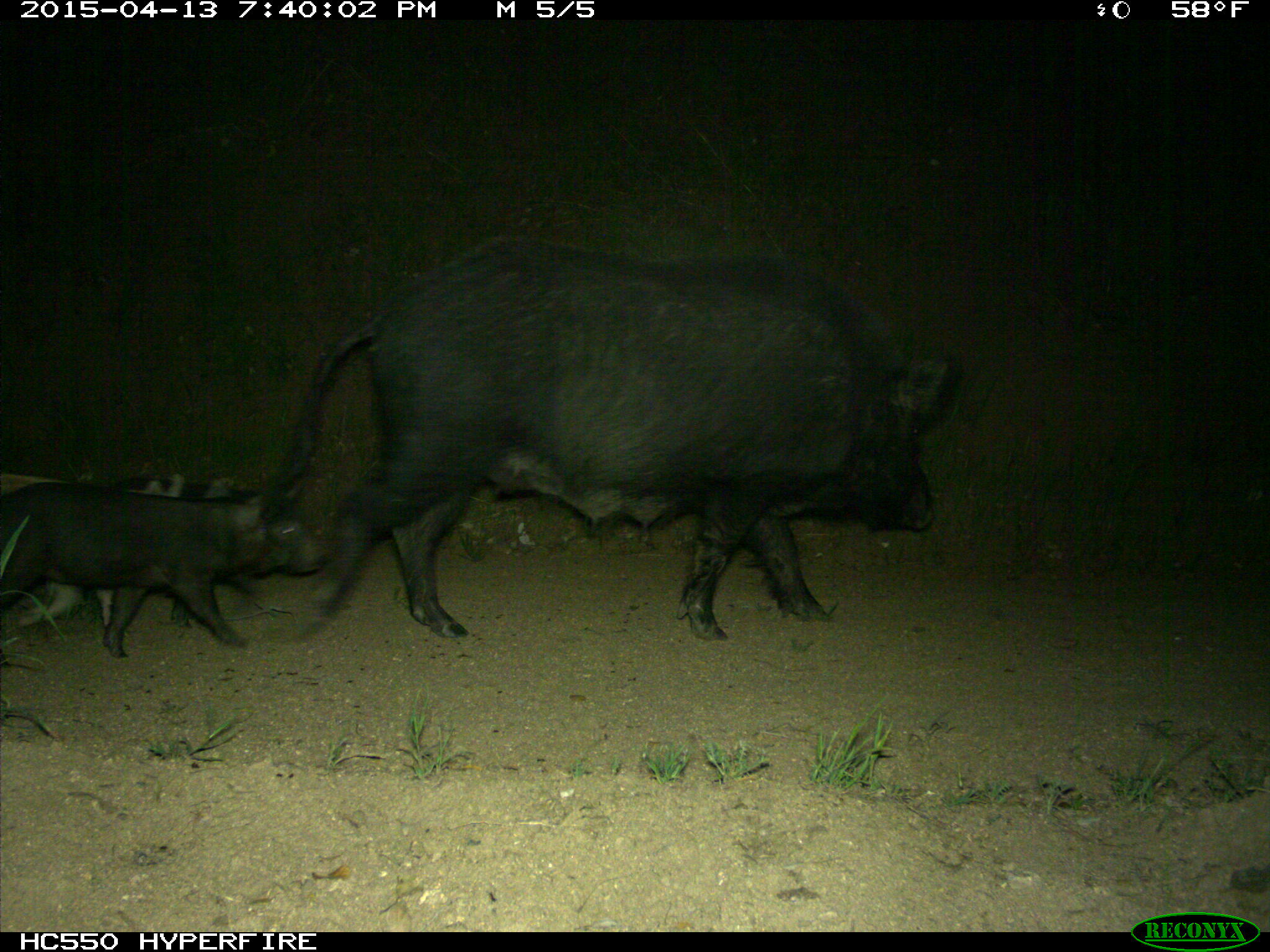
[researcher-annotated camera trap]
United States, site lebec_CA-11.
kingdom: Animalia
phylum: Chordata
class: Mammalia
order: Artiodactyla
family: Suidae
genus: Sus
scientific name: Sus scrofa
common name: wild boar